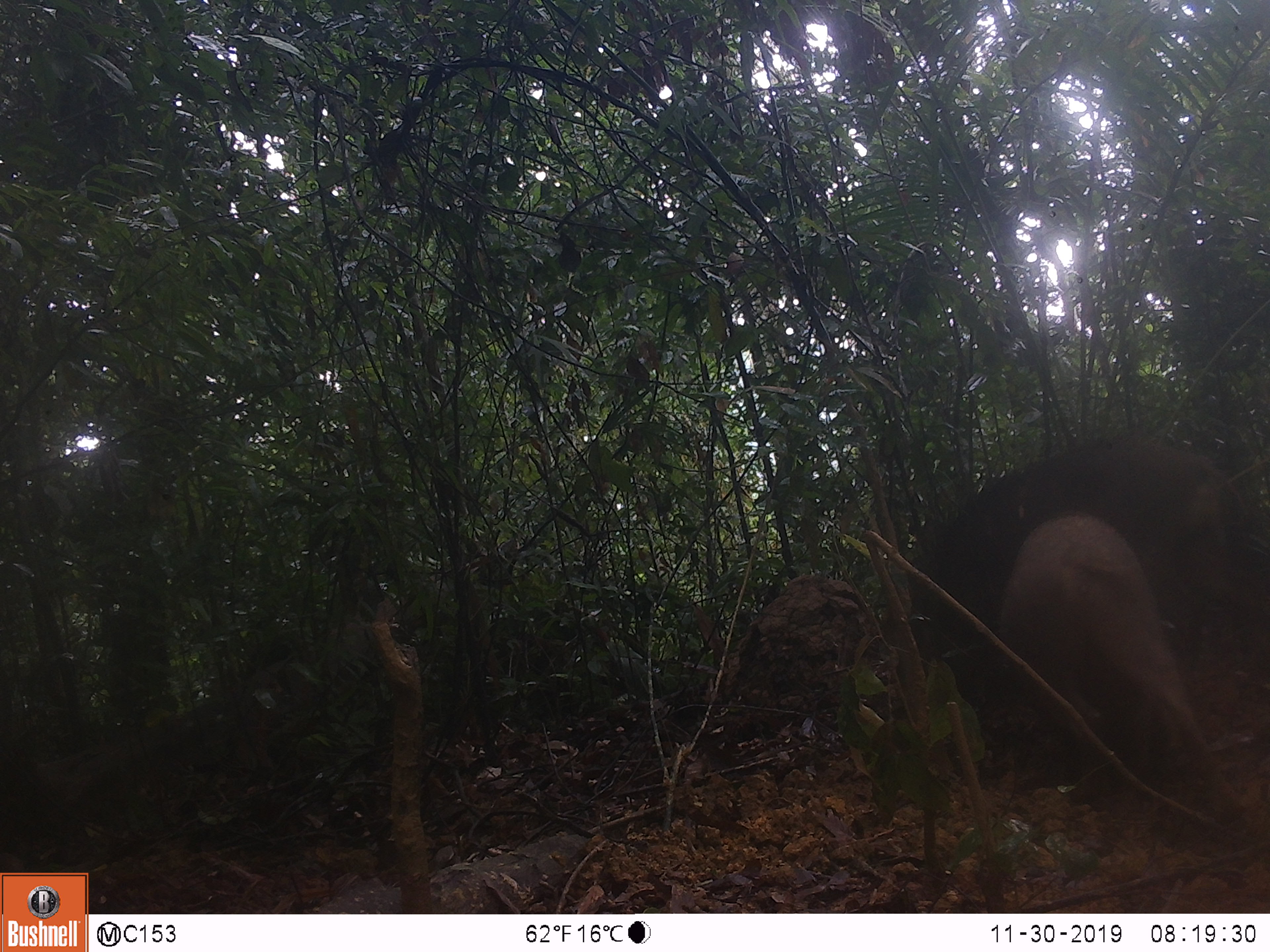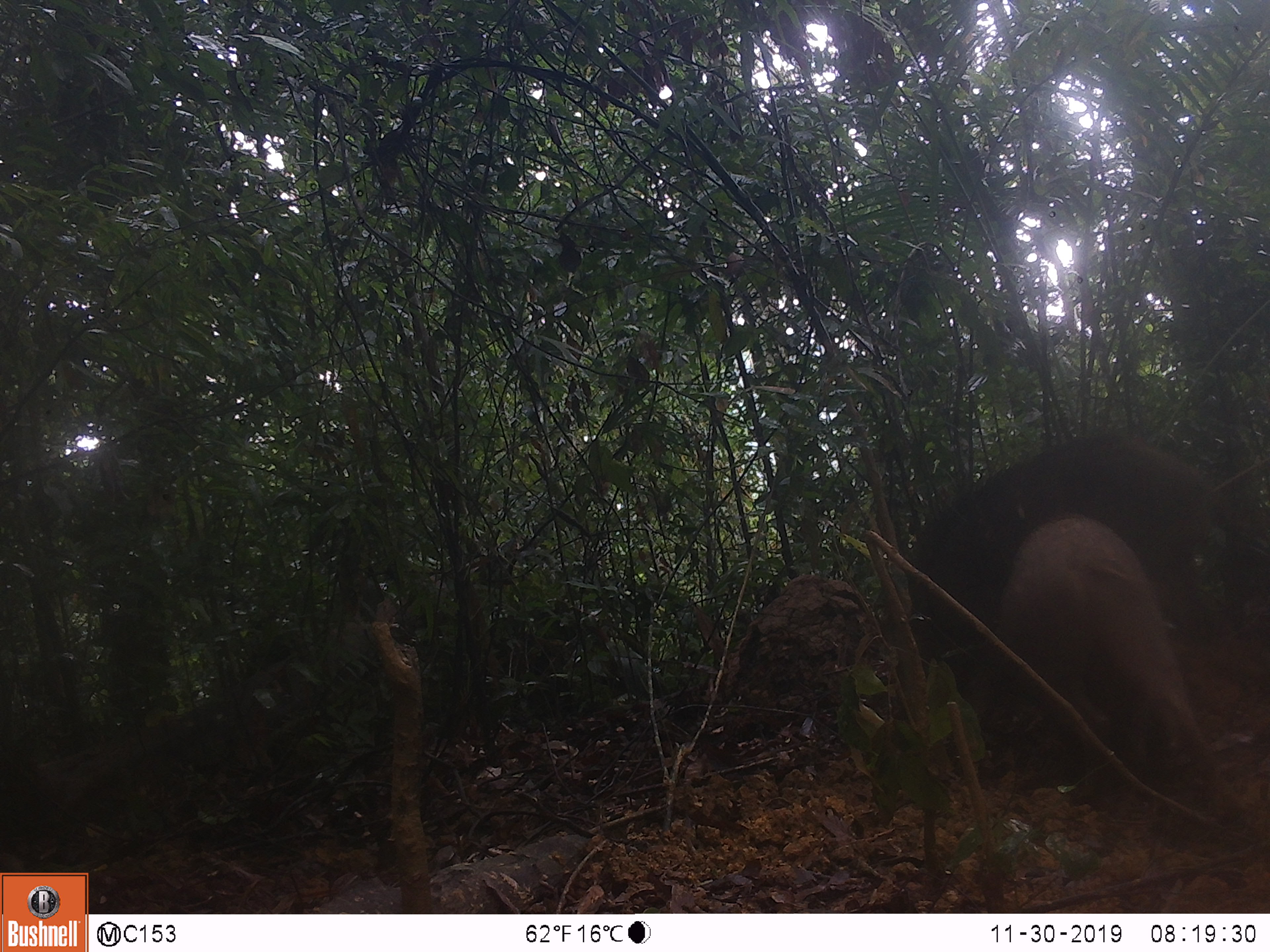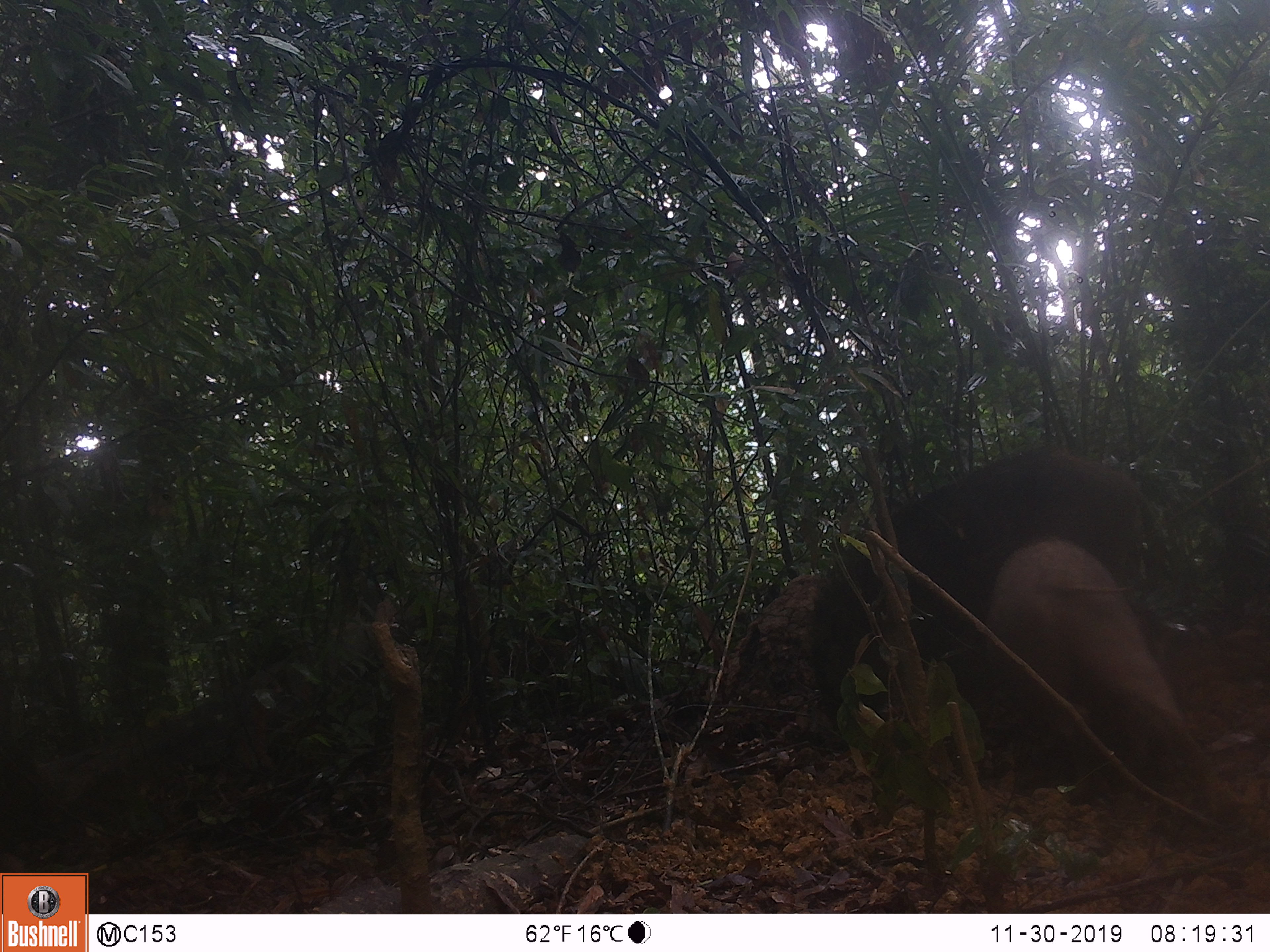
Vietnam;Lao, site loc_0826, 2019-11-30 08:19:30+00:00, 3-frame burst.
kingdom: Animalia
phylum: Chordata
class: Mammalia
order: Artiodactyla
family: Suidae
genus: Sus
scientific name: Sus scrofa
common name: eurasian wild pig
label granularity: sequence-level